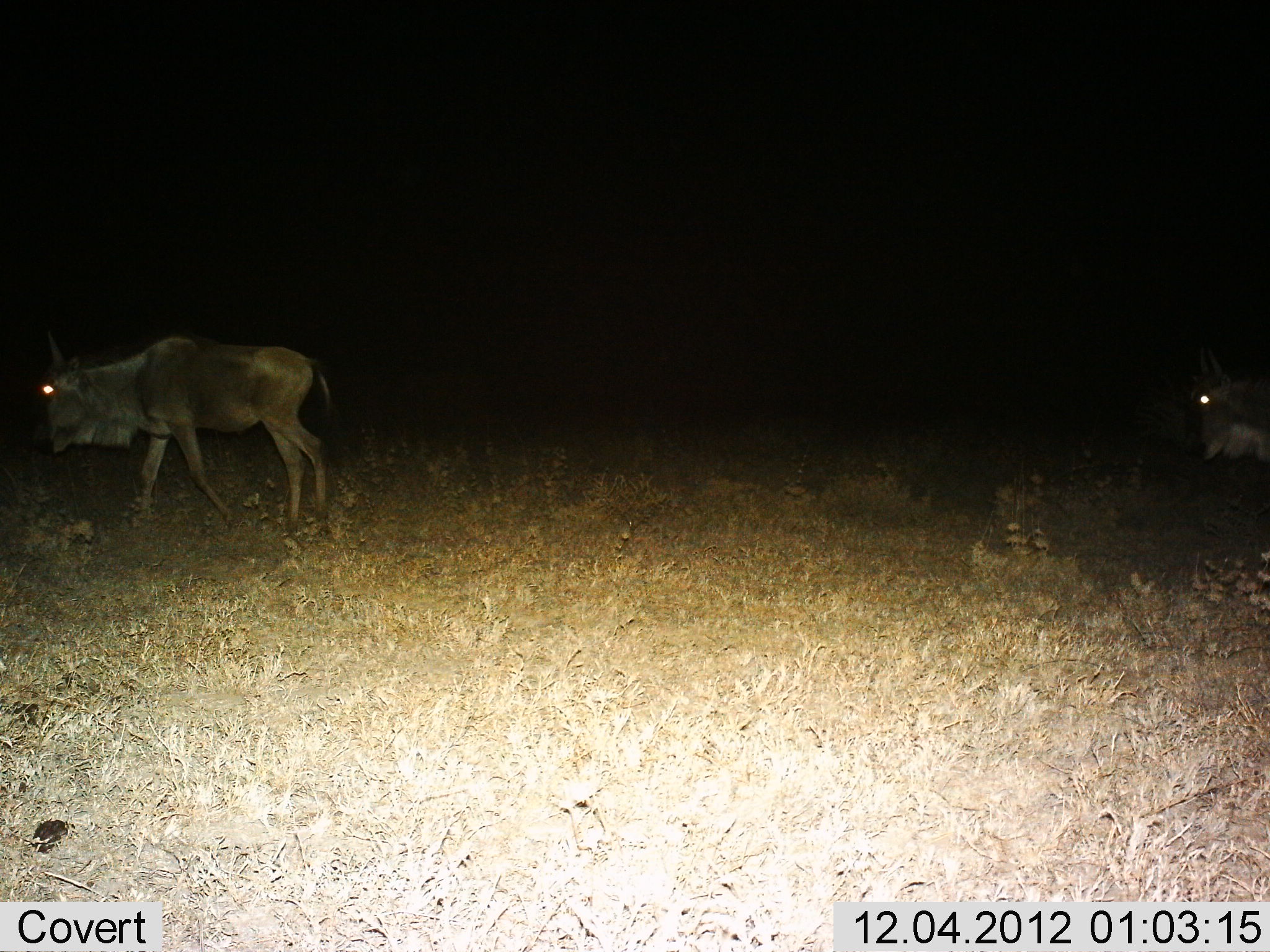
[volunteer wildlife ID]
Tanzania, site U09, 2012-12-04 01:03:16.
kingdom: Animalia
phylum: Chordata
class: Mammalia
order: Artiodactyla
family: Bovidae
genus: Connochaetes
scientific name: Connochaetes taurinus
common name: blue wildebeest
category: wildebeest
Wildebeest (blue wildebeest) (Connochaetes taurinus), count 2. Behavior (volunteer vote fractions): standing 30%, resting 0%, moving 70%, interacting 0%. Young present (vote fraction): 0%. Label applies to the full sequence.